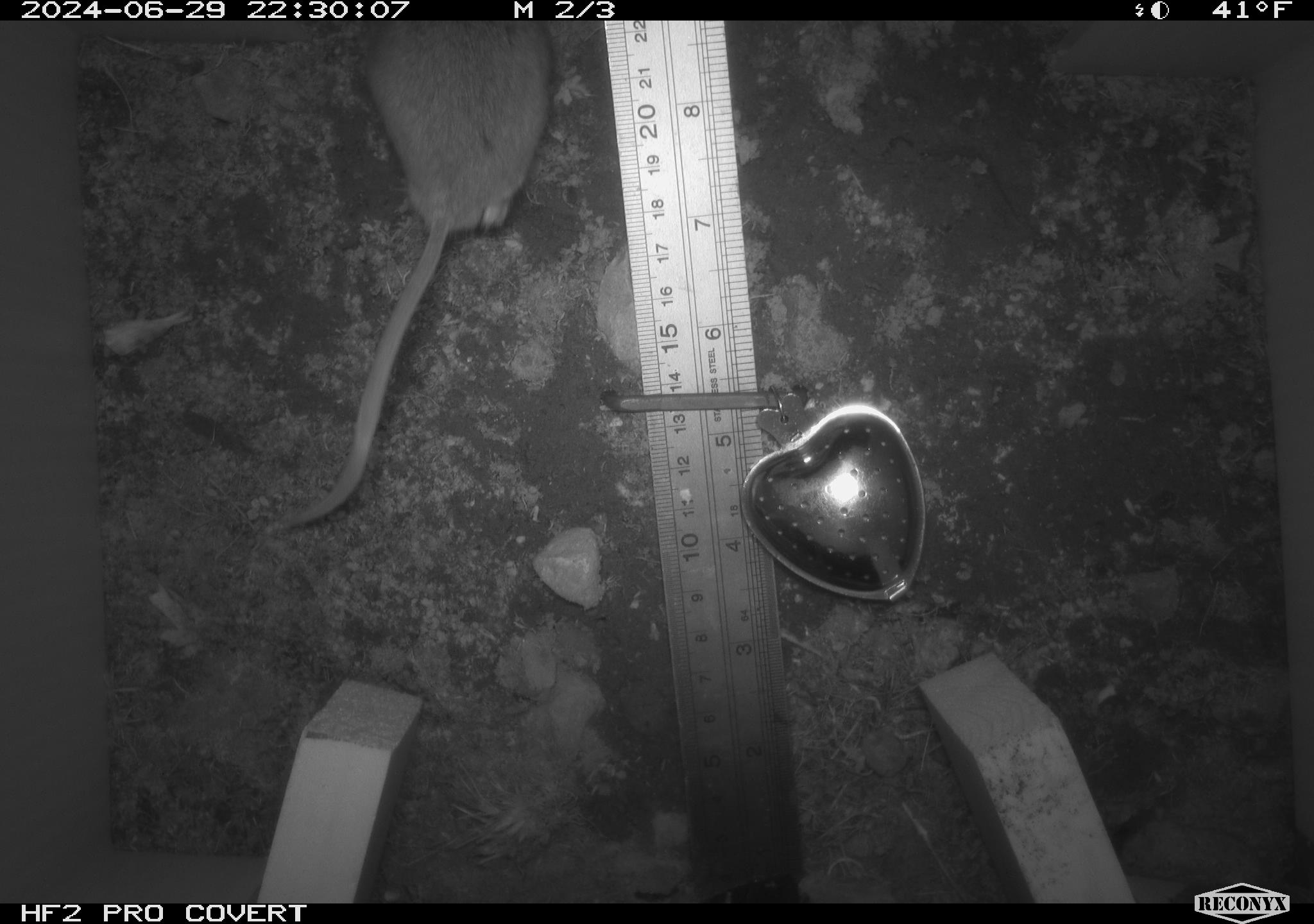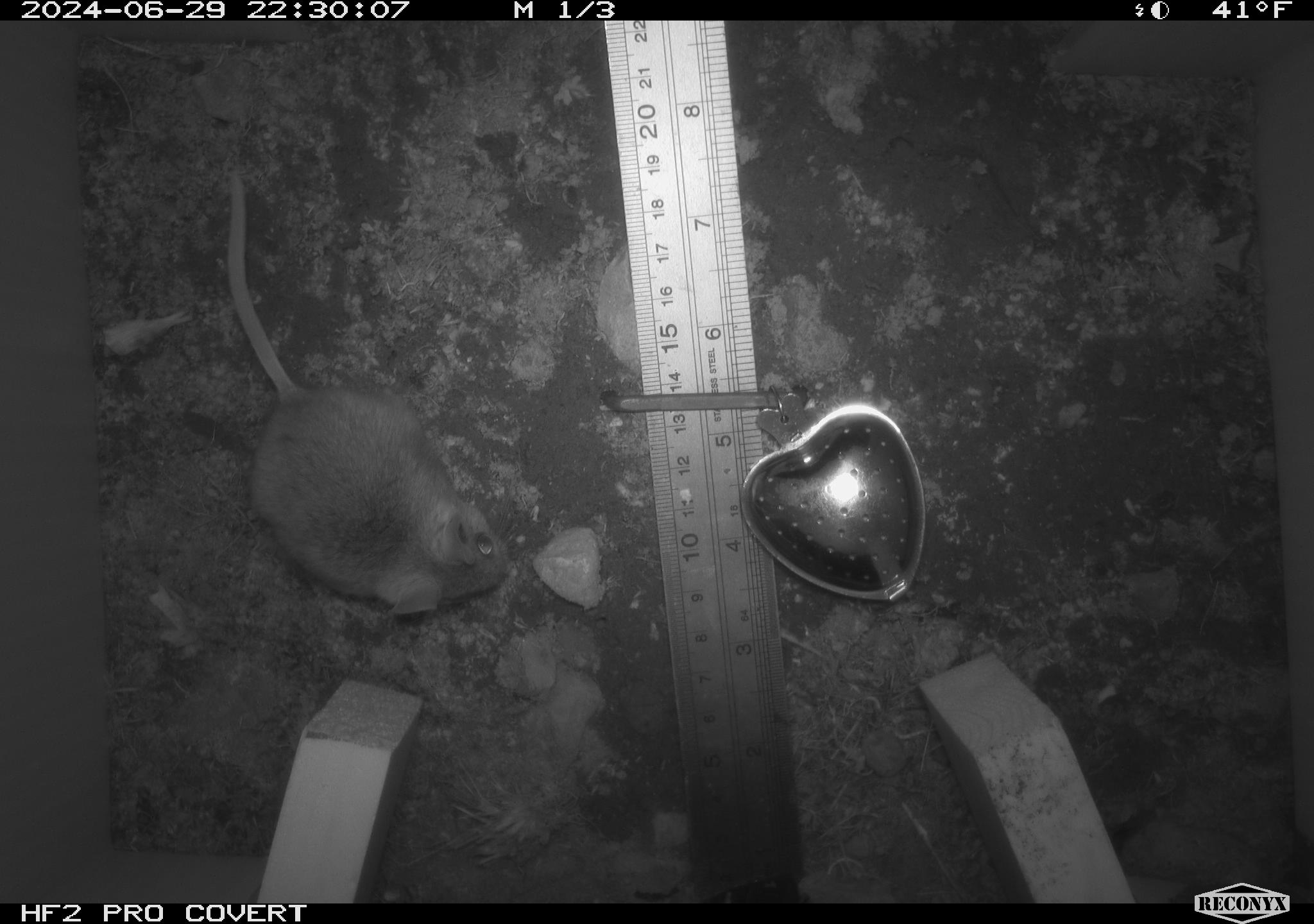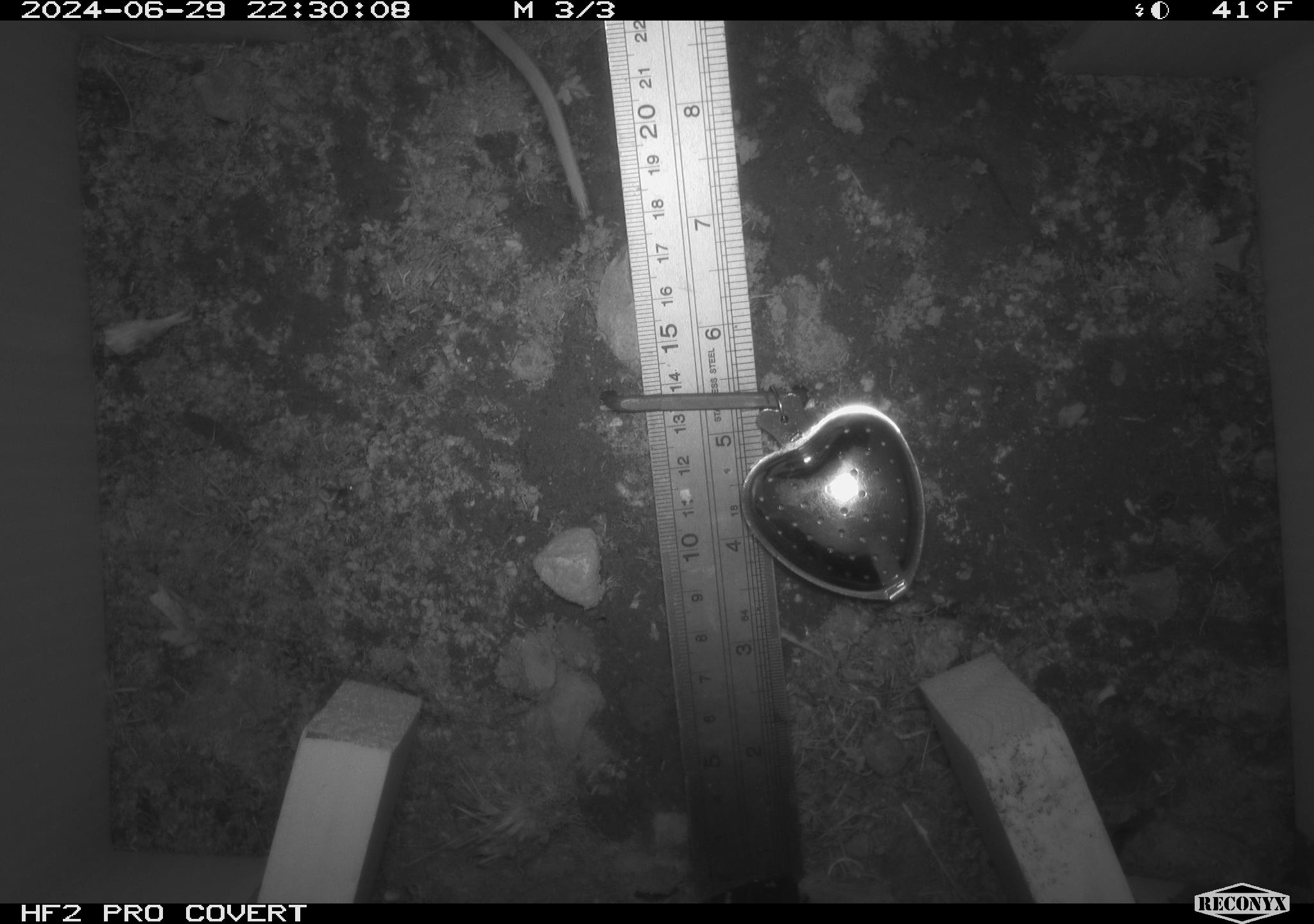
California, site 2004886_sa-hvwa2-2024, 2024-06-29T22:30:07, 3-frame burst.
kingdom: Animalia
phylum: Chordata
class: Mammalia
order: Rodentia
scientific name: Rodentia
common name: mouse species